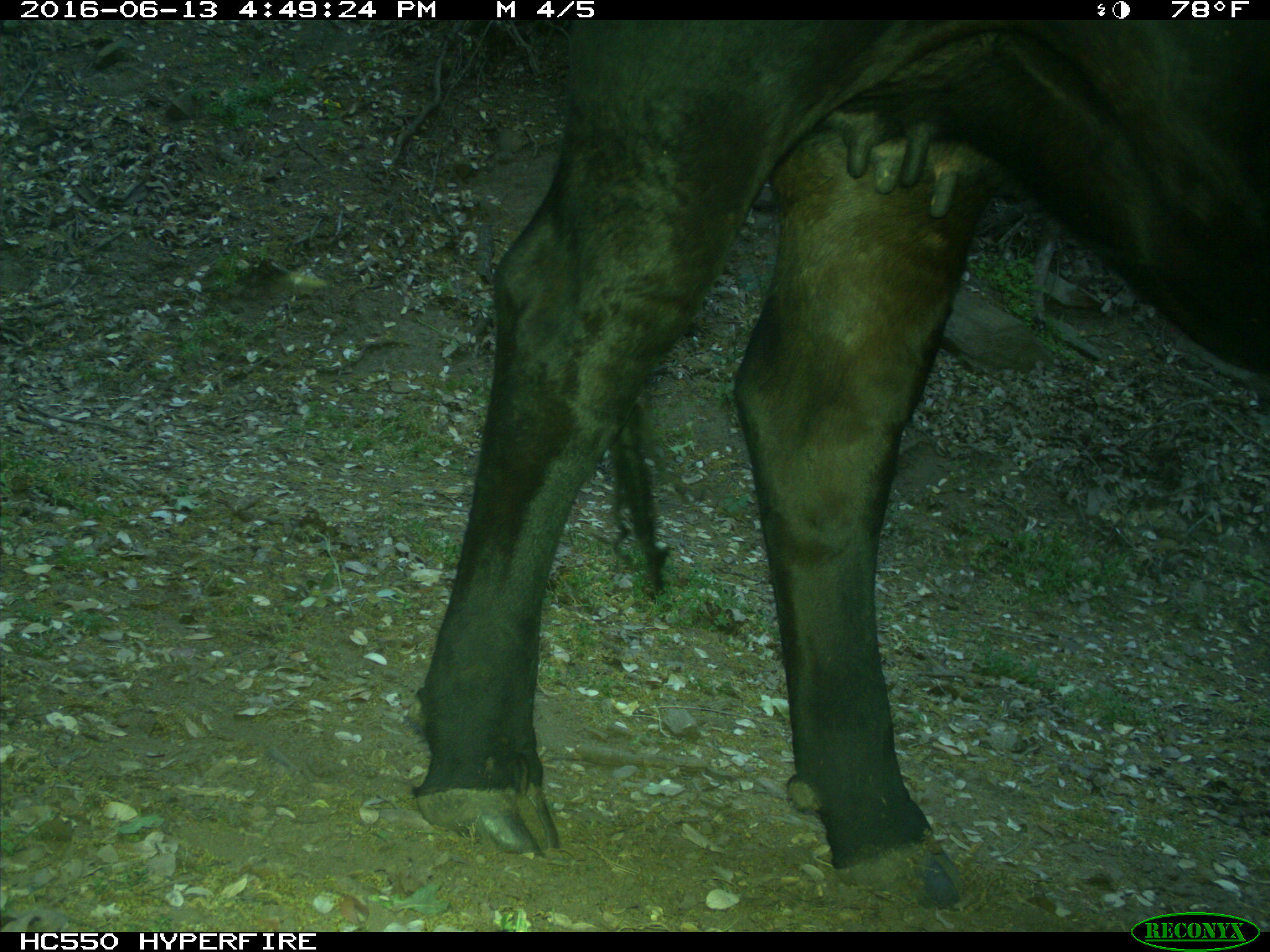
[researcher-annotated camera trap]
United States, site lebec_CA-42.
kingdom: Animalia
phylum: Chordata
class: Mammalia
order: Artiodactyla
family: Bovidae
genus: Bos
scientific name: Bos taurus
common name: domestic cow